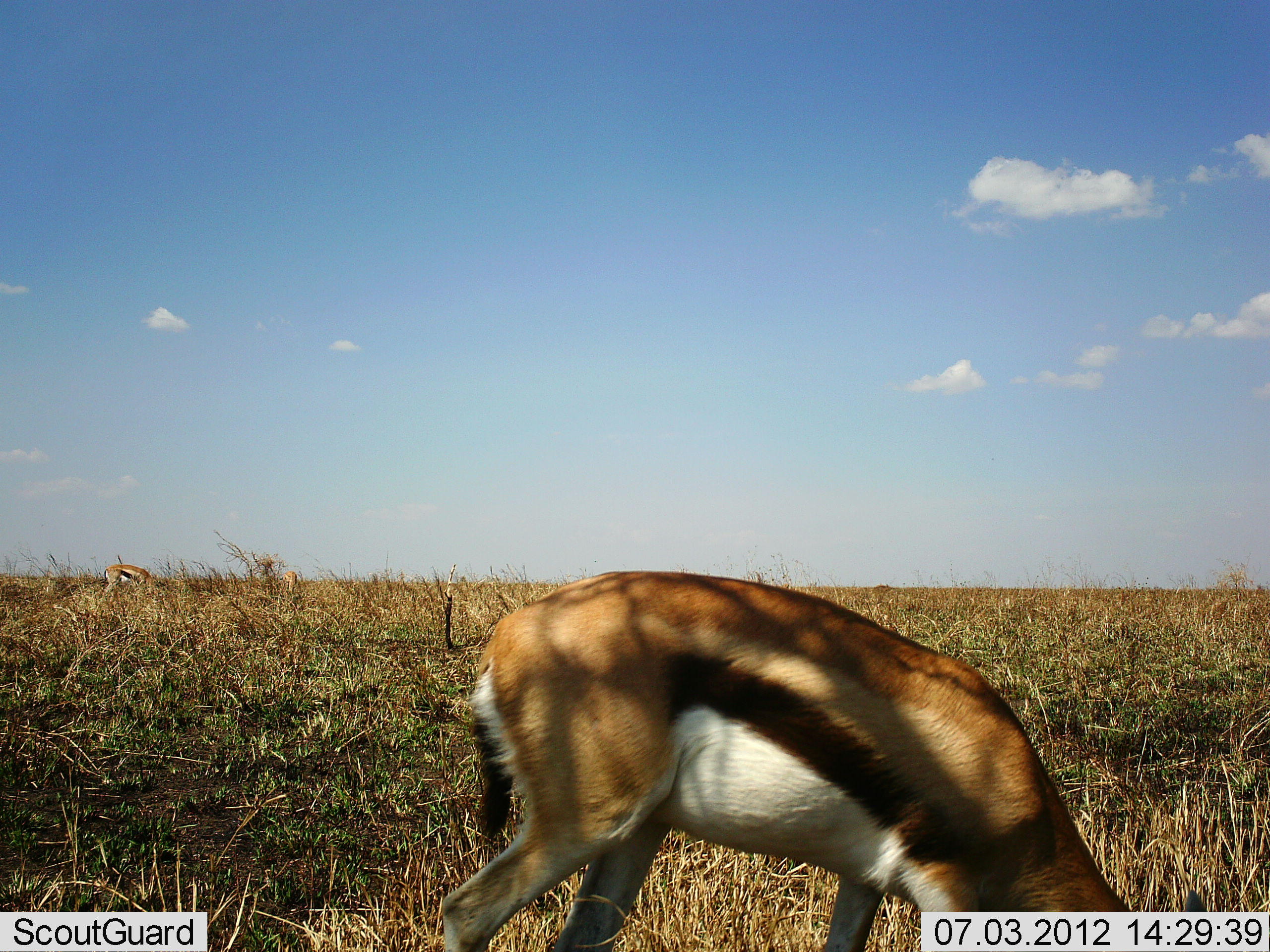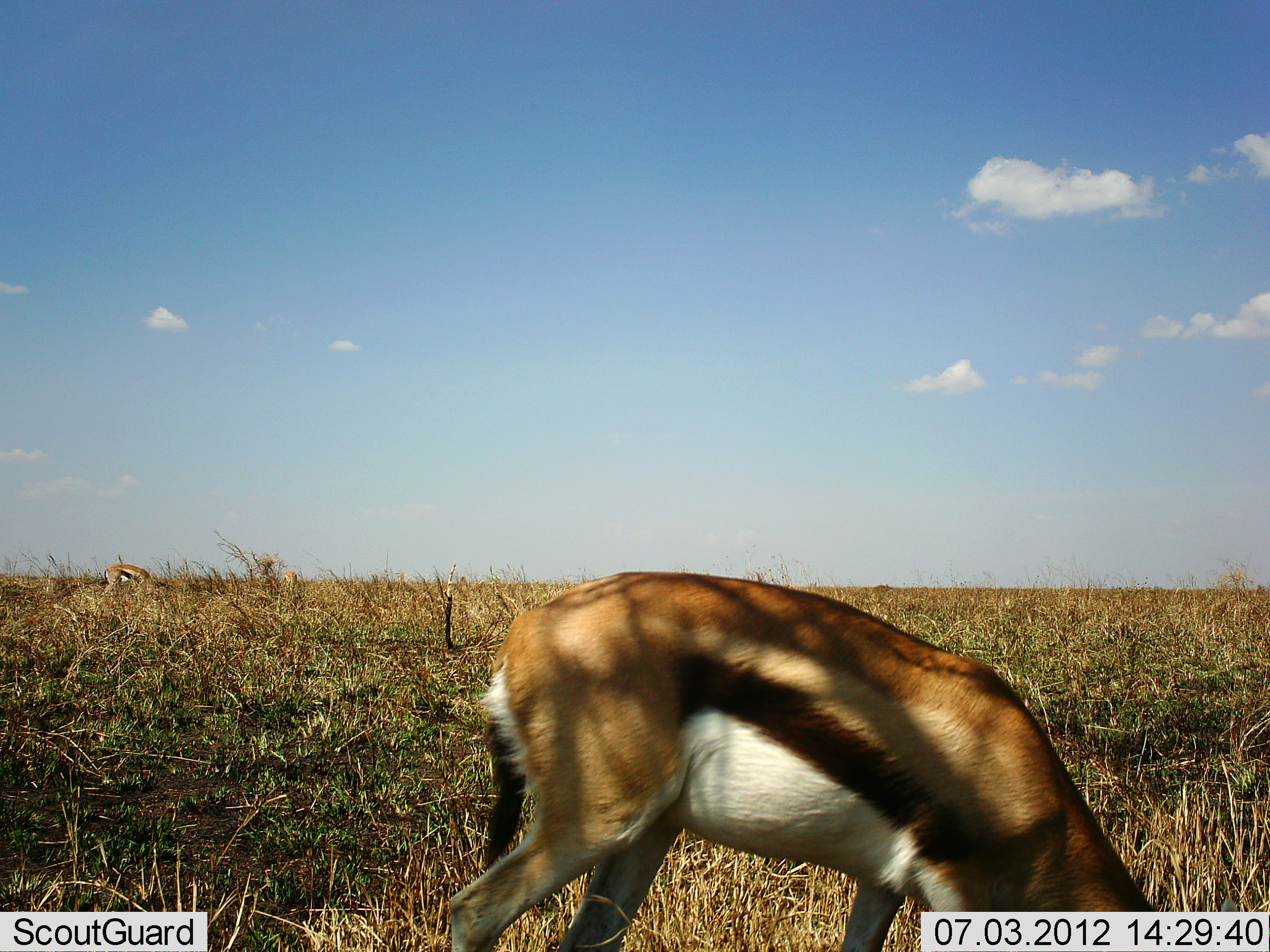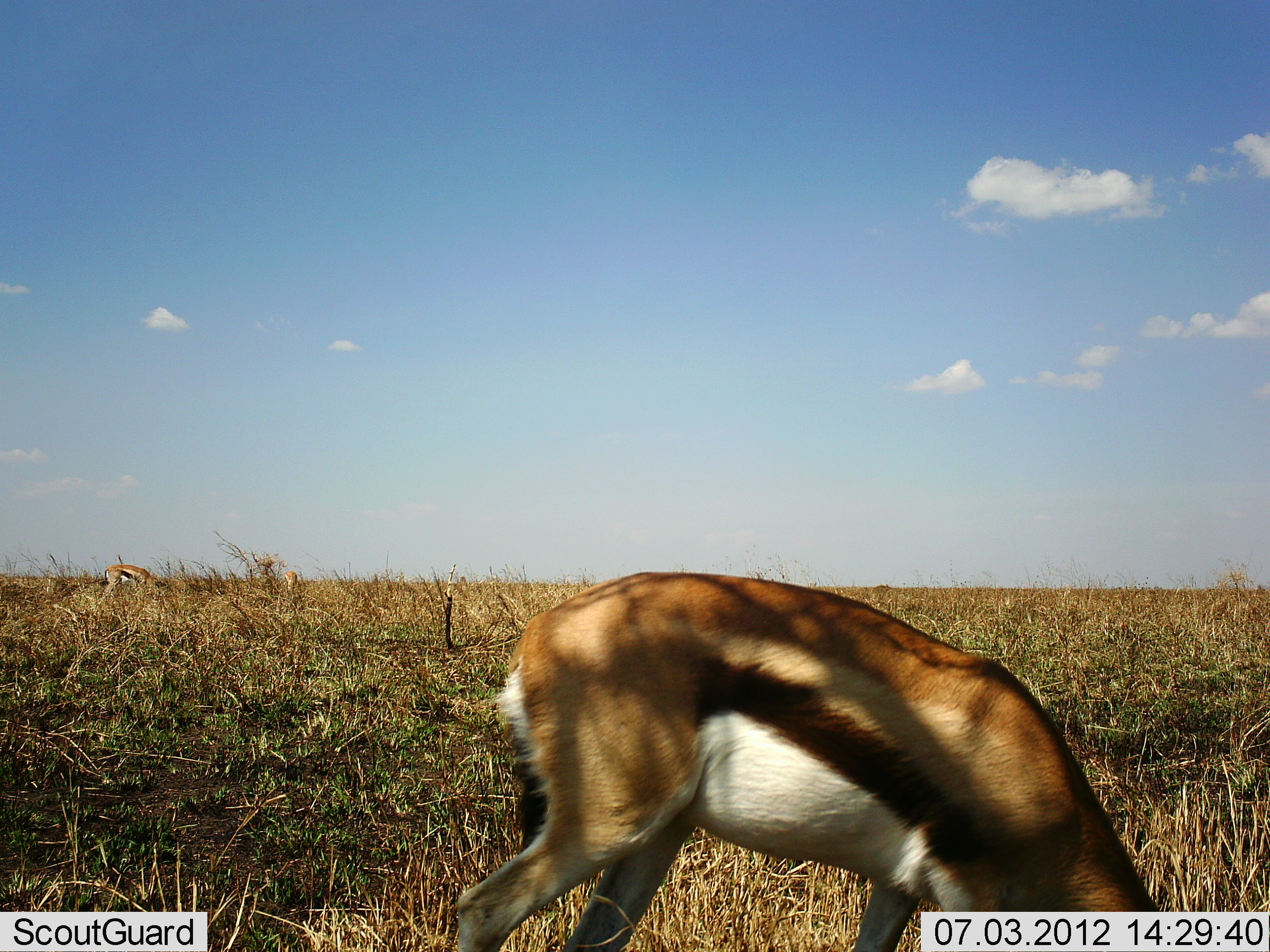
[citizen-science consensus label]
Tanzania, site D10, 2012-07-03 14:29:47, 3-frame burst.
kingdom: Animalia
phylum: Chordata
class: Mammalia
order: Artiodactyla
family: Bovidae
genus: Eudorcas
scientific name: Eudorcas thomsonii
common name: thomson's gazelle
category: gazellethomsons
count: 2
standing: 20%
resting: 0%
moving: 10%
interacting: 0%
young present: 0%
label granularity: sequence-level